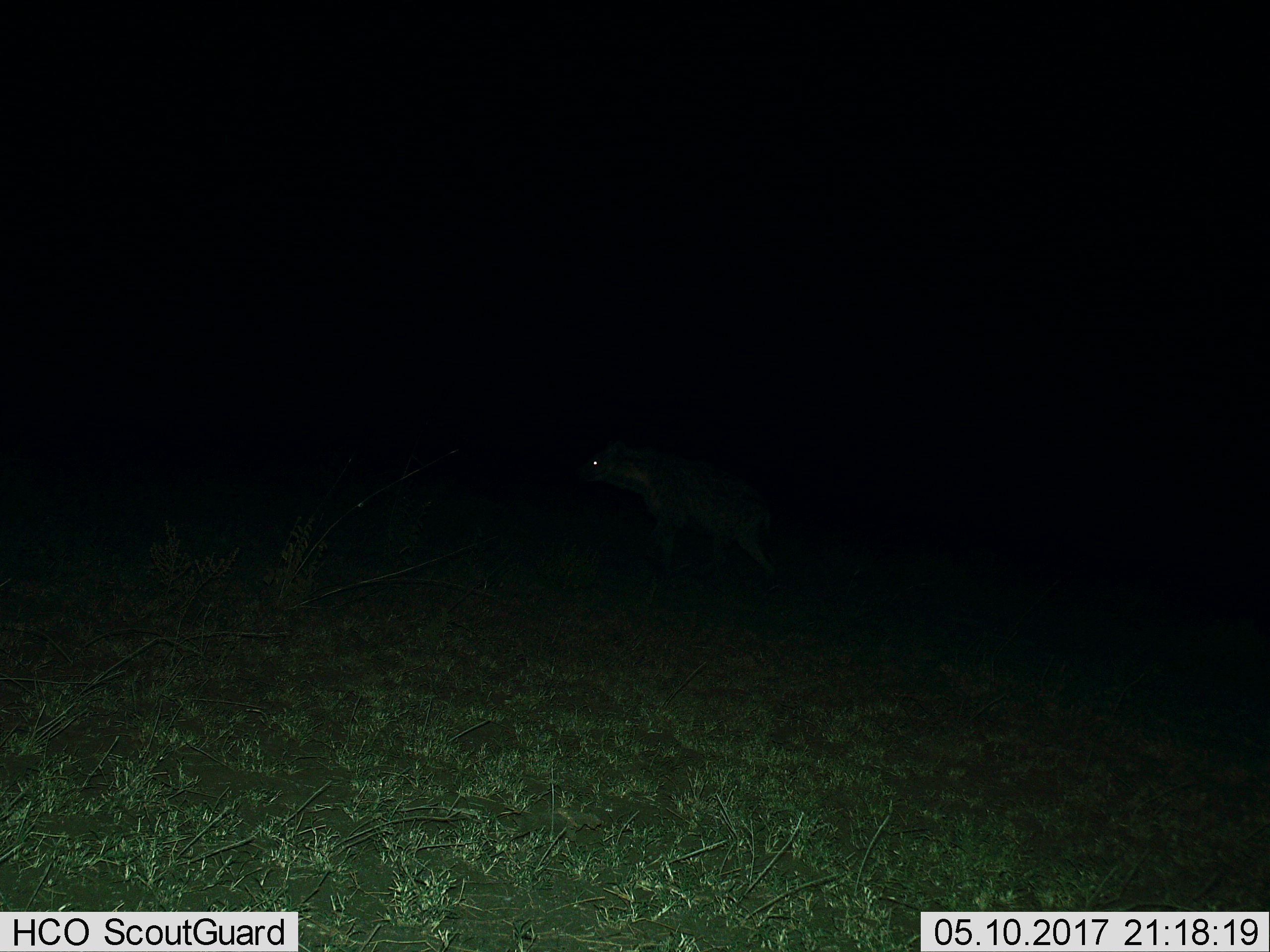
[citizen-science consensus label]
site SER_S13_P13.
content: unidentified animal